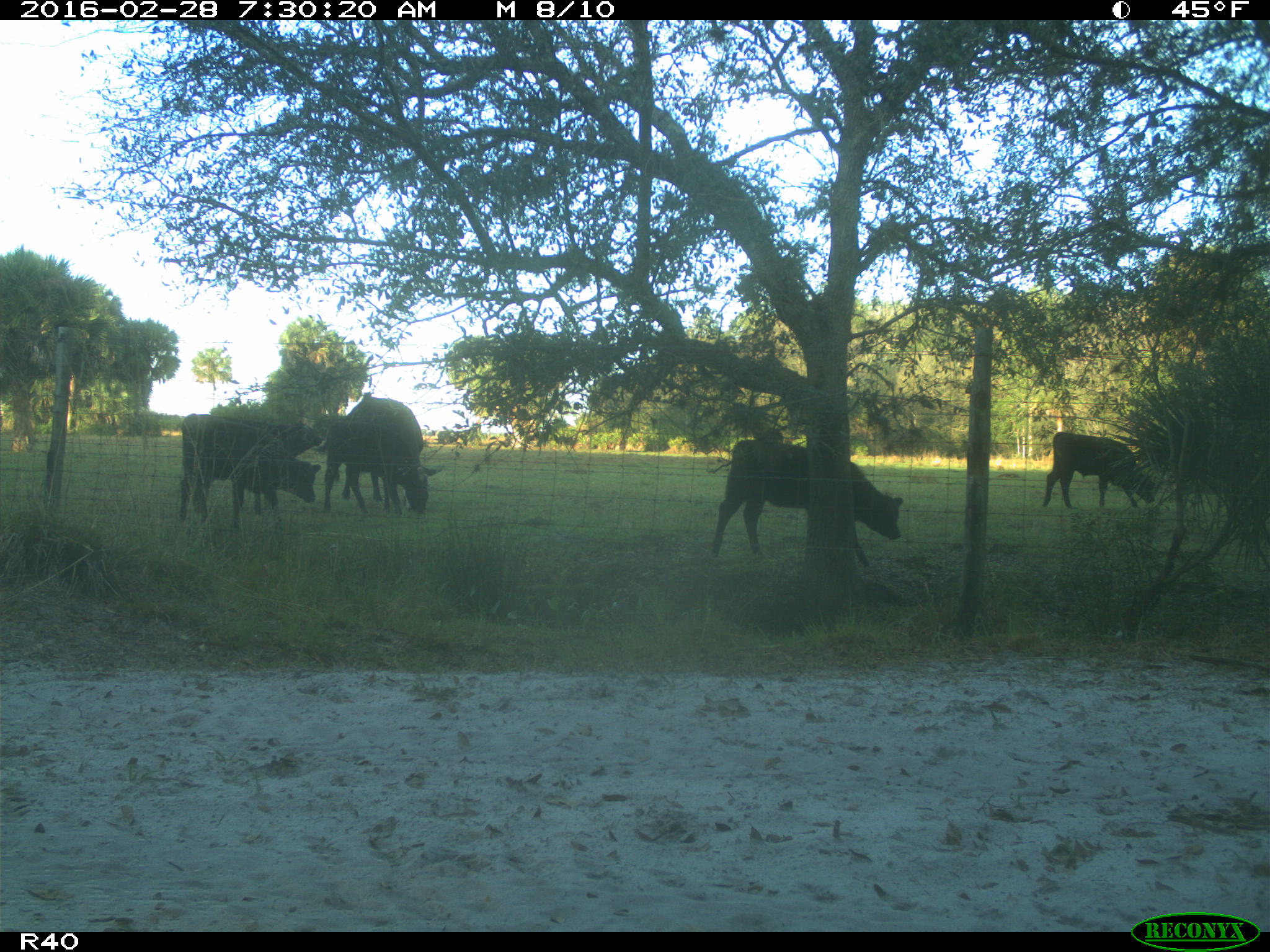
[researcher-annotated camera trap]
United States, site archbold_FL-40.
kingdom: Animalia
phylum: Chordata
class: Mammalia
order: Artiodactyla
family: Bovidae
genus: Bos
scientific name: Bos taurus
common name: domestic cow